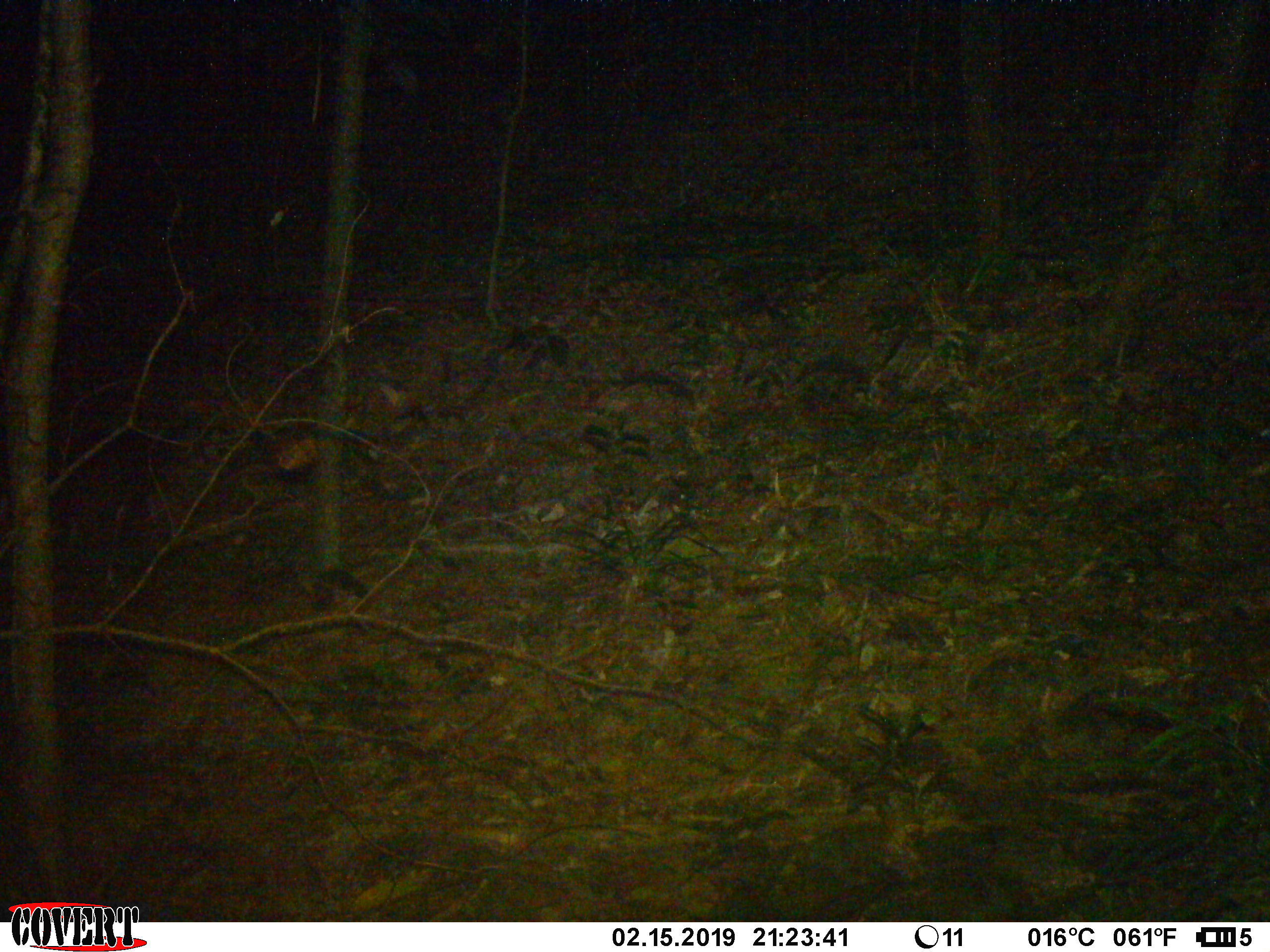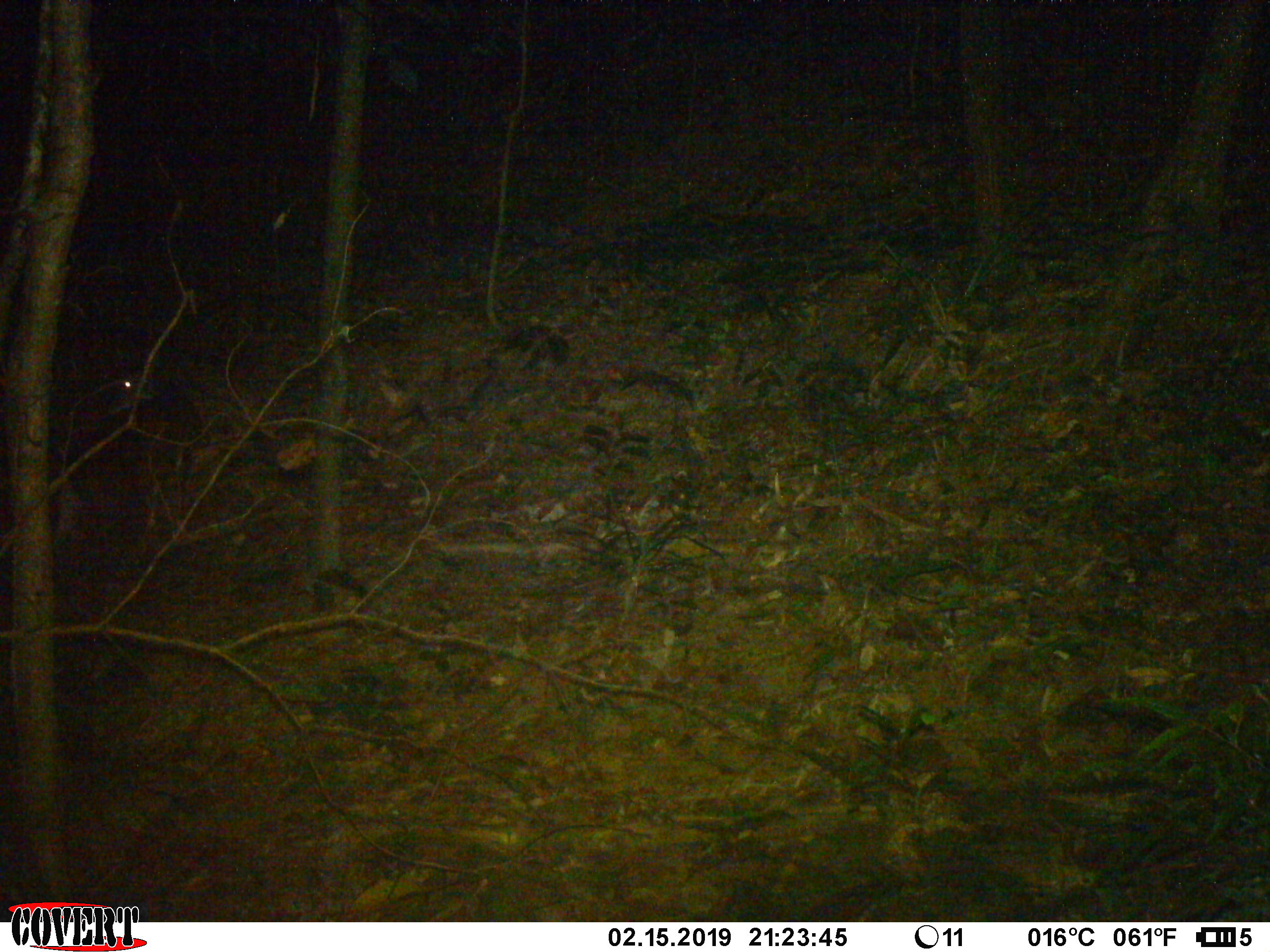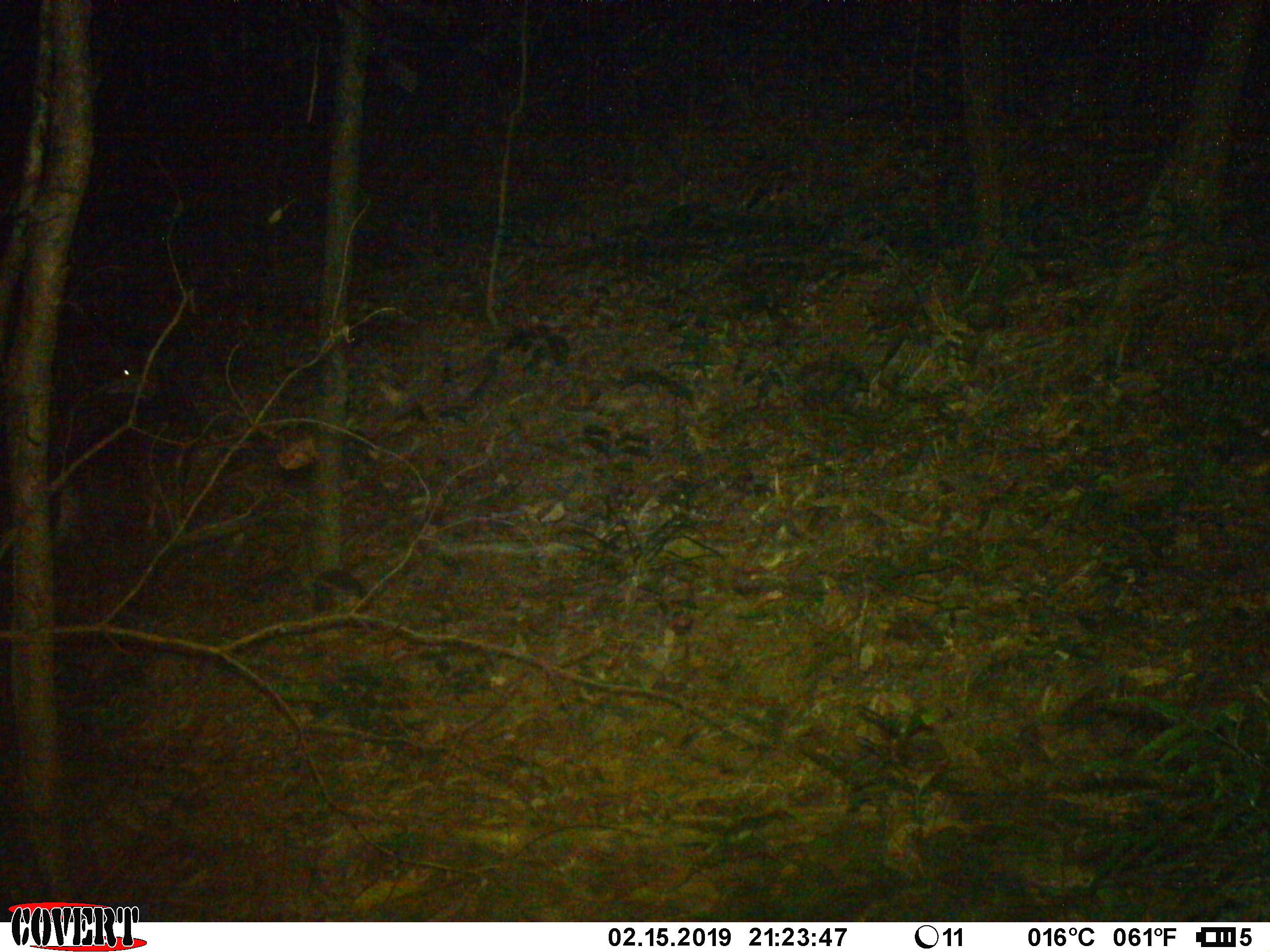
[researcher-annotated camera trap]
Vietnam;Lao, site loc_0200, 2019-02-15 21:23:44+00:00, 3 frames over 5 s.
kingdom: Animalia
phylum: Chordata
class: Mammalia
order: Artiodactyla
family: Cervidae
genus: Muntiacus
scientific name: Muntiacus vuquangensis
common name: large-antlered muntjac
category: large antlered muntjac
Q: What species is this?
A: Large antlered muntjac (large-antlered muntjac) (Muntiacus vuquangensis).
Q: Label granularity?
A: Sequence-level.